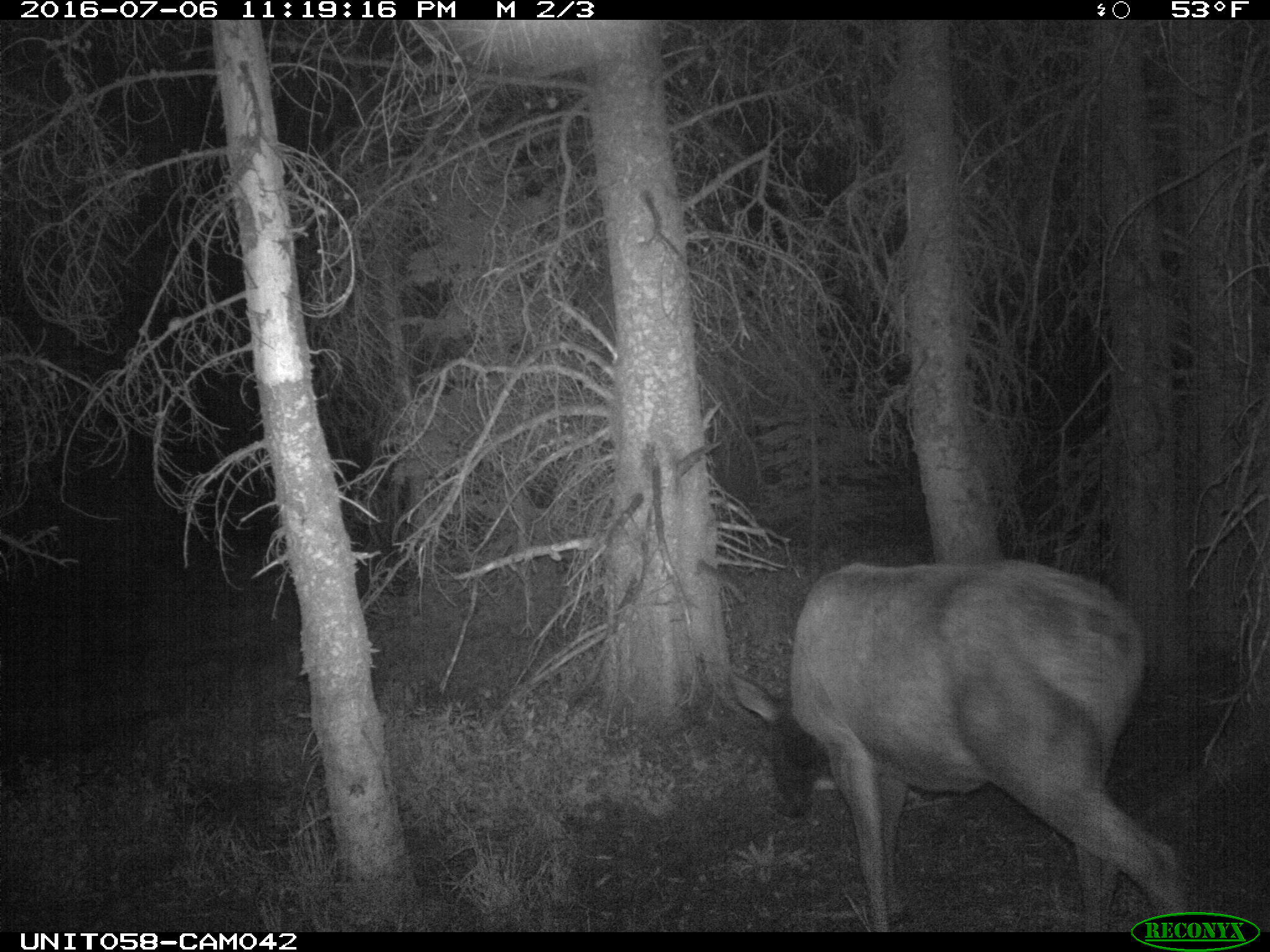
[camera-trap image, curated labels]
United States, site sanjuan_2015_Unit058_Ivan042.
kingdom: Animalia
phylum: Chordata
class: Mammalia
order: Artiodactyla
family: Cervidae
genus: Cervus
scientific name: Cervus elaphus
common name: red deer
Cervus elaphus (red deer).